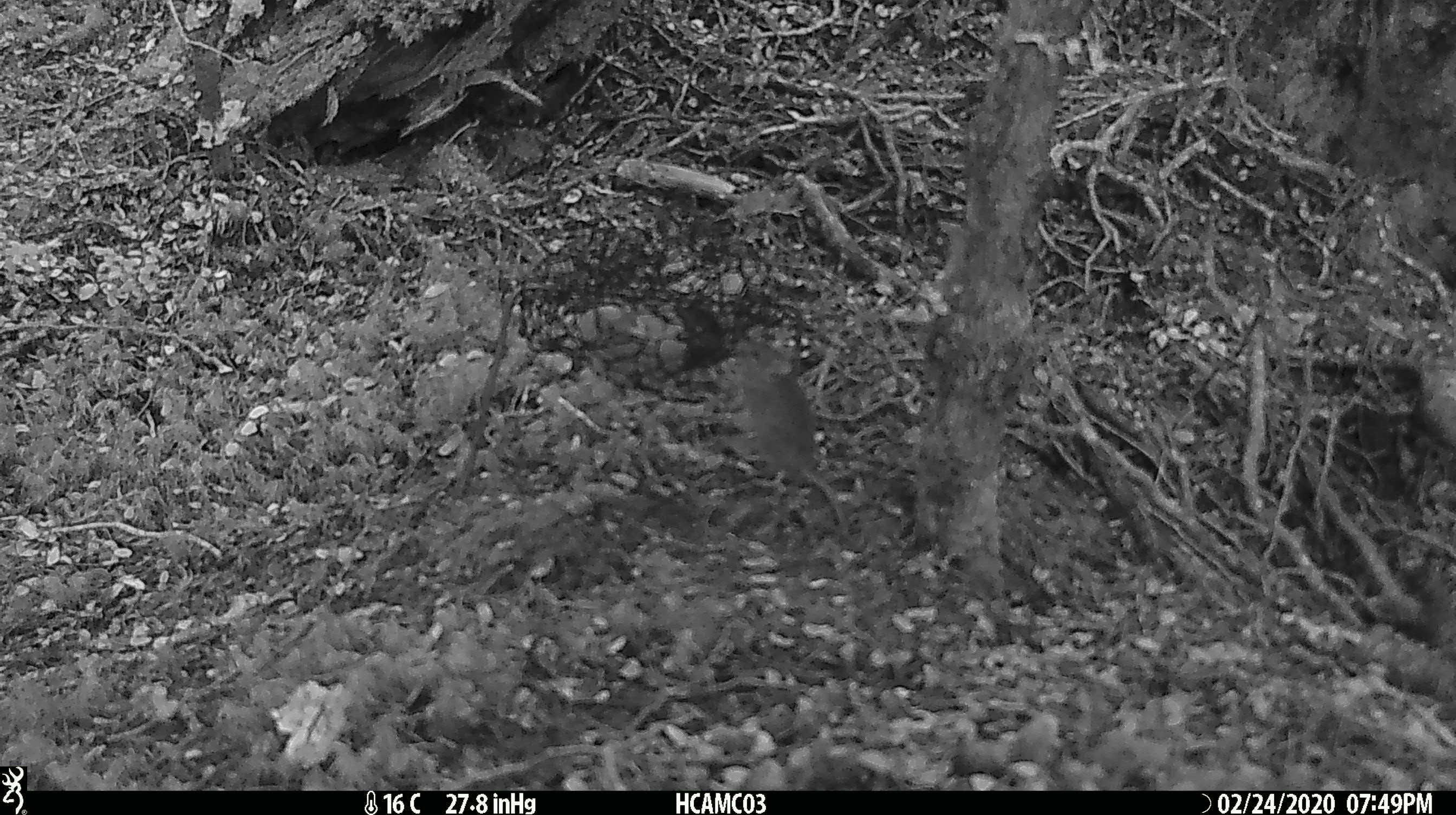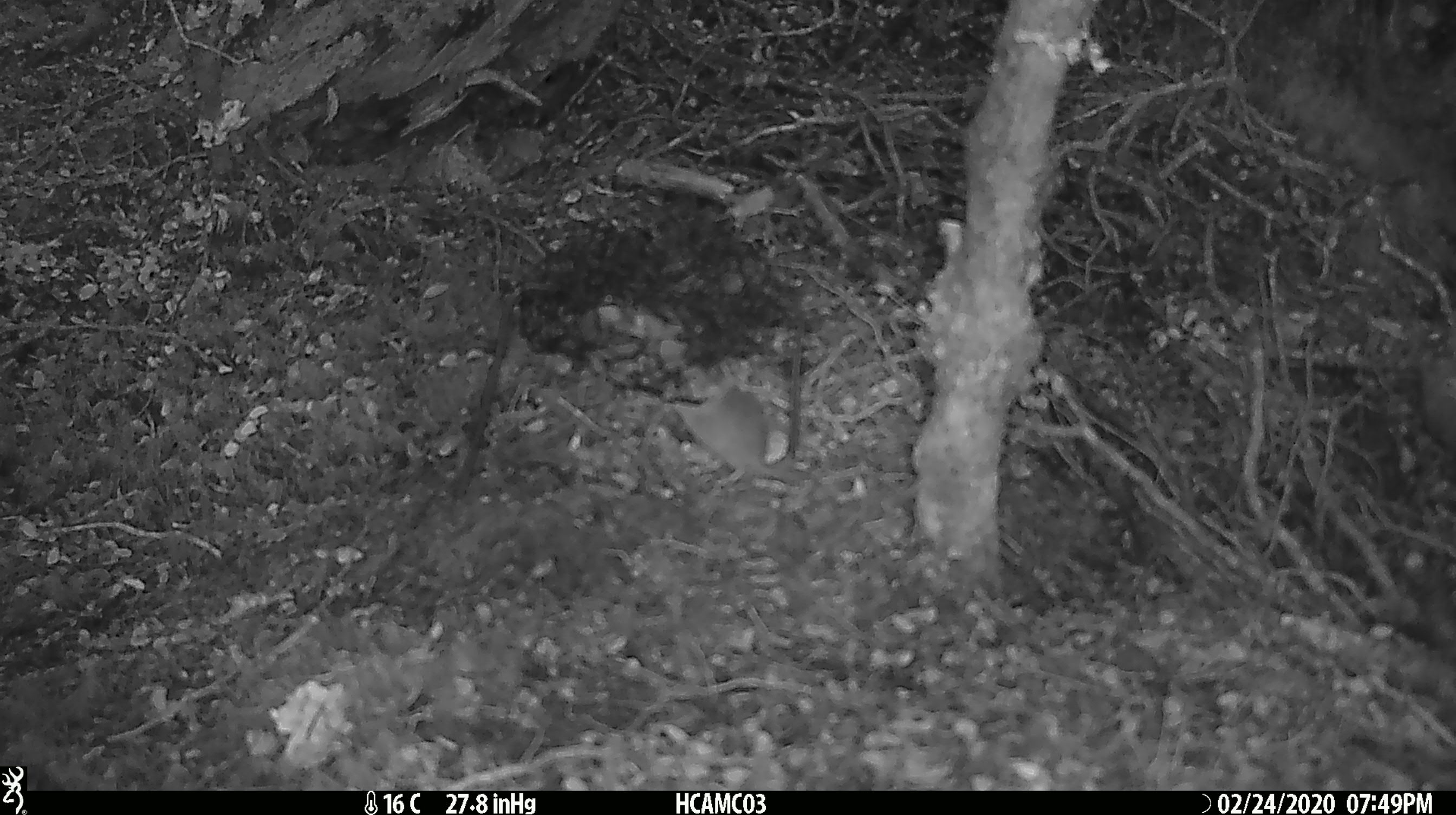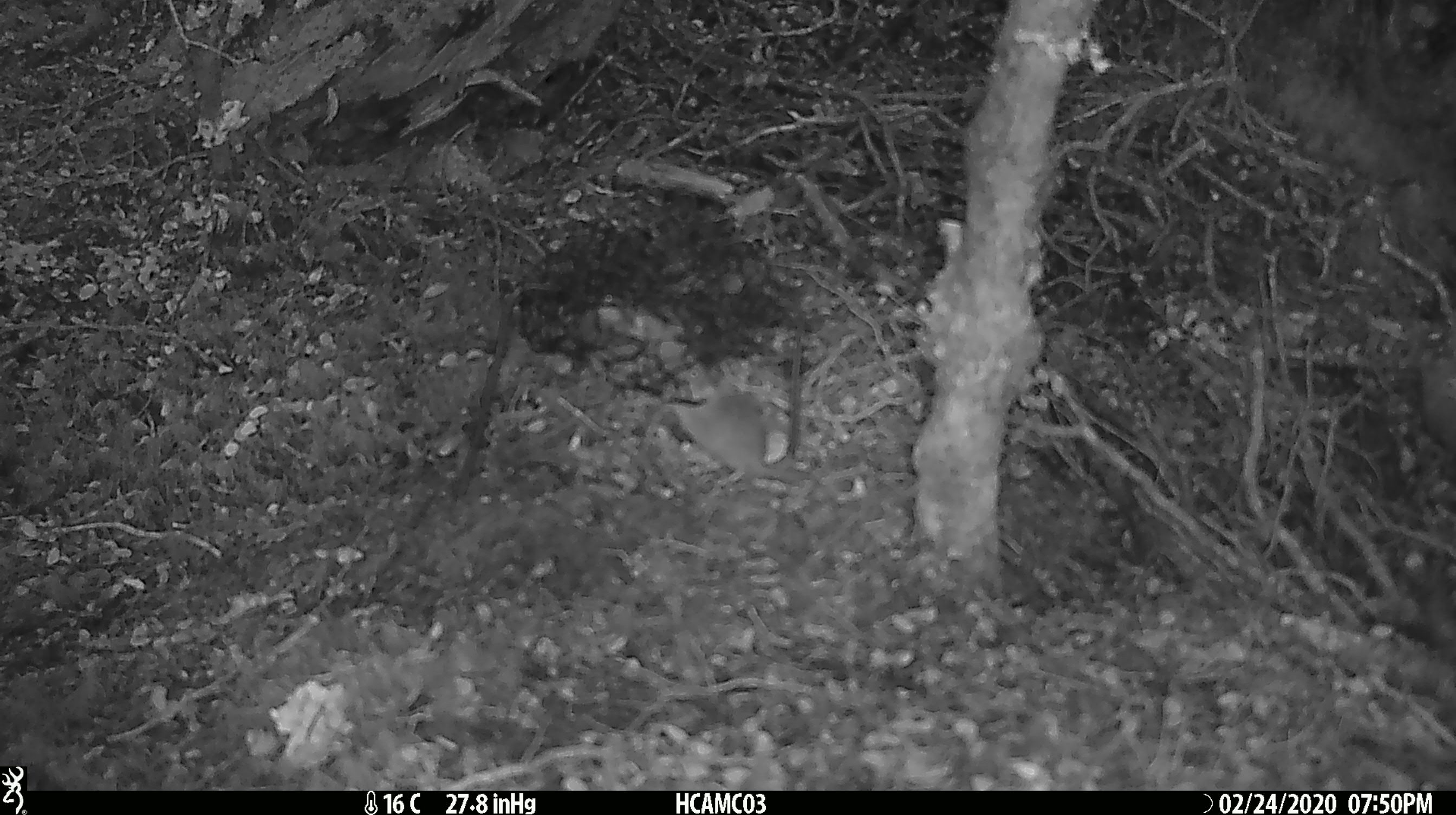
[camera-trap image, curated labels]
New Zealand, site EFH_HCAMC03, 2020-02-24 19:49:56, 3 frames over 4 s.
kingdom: Animalia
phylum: Chordata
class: Mammalia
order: Rodentia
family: Muridae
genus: Mus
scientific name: Mus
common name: mouse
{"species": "mouse (Mus)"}